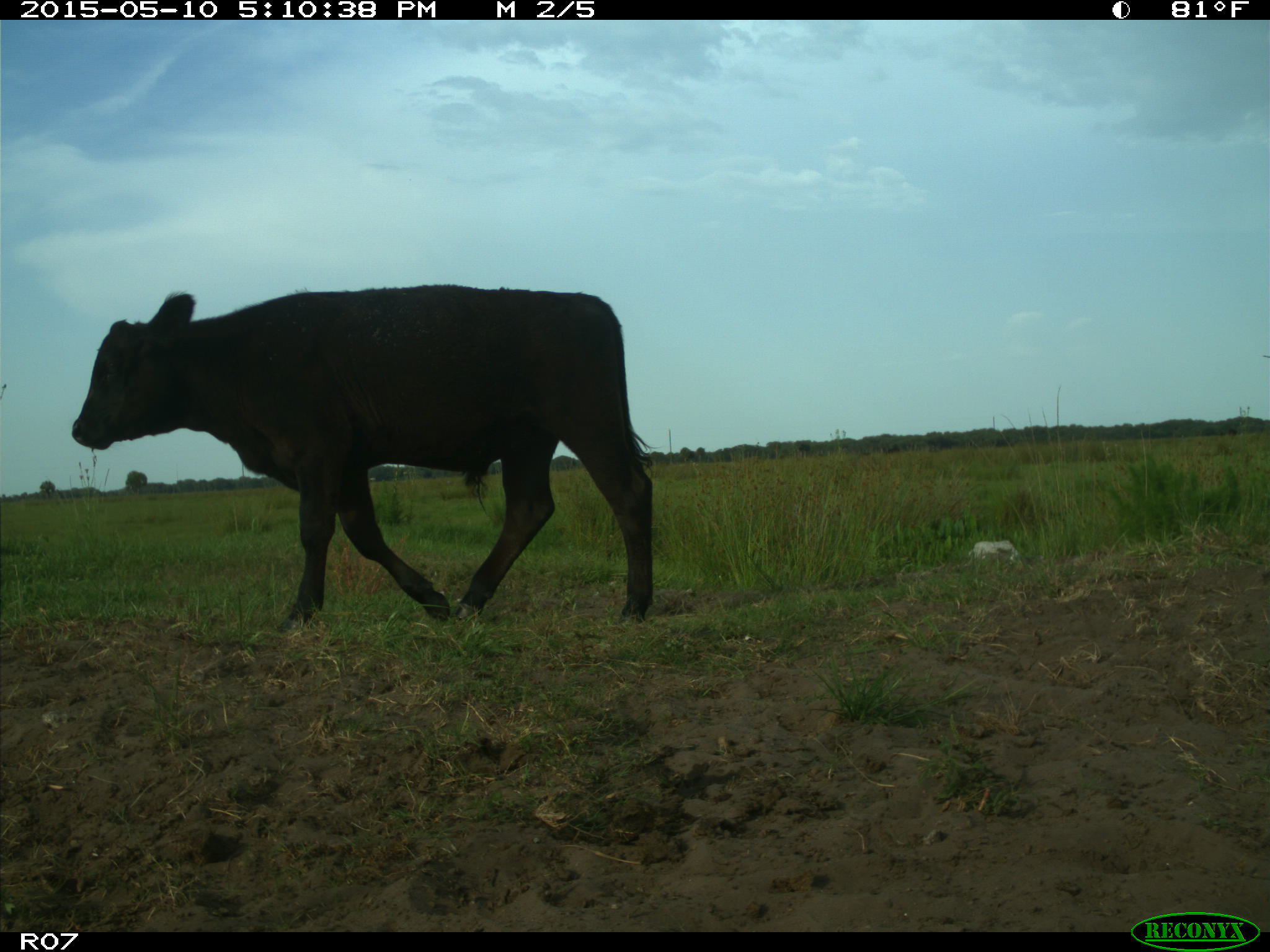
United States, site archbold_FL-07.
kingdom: Animalia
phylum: Chordata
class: Mammalia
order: Artiodactyla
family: Bovidae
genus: Bos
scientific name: Bos taurus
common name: domestic cow